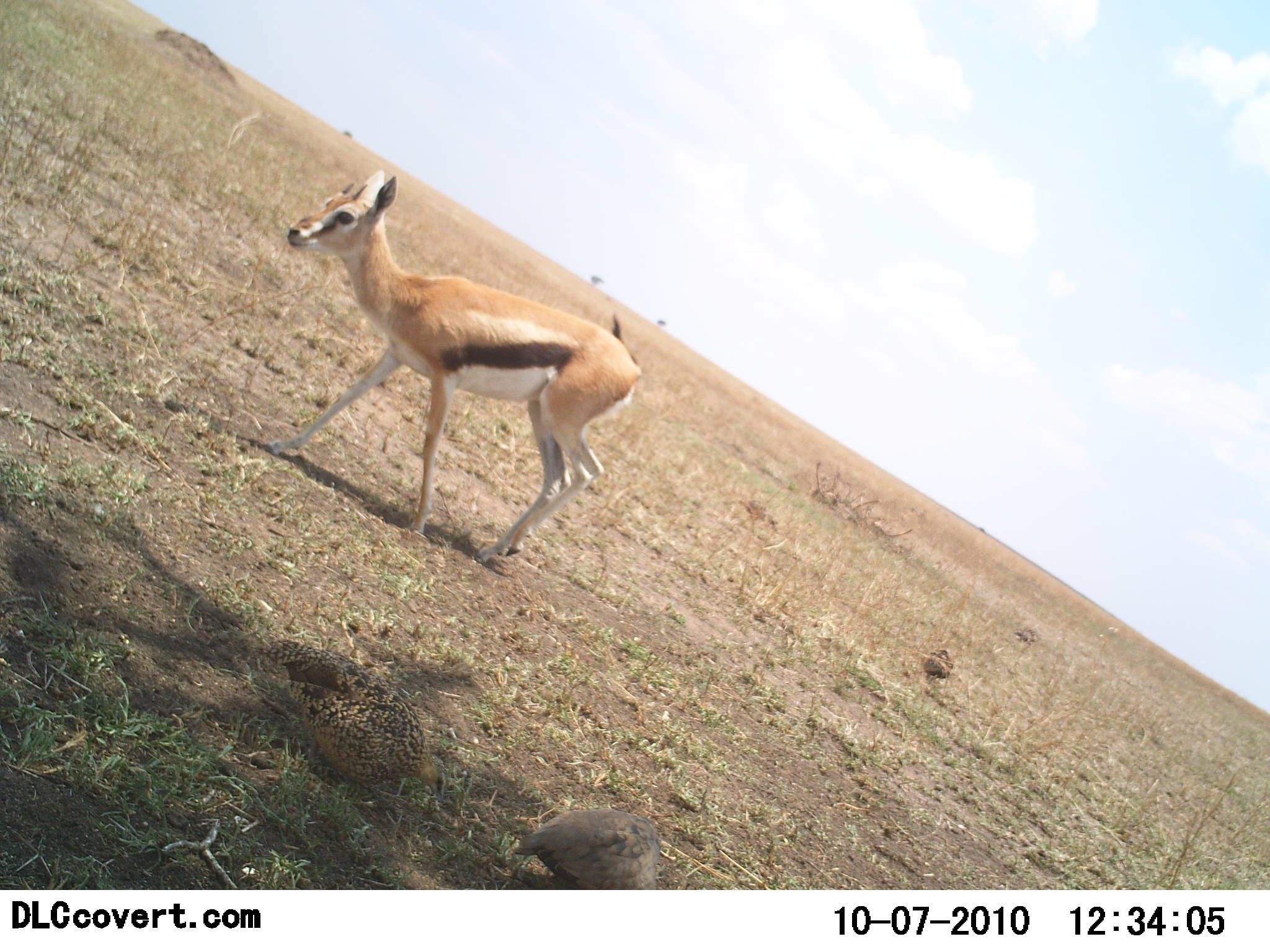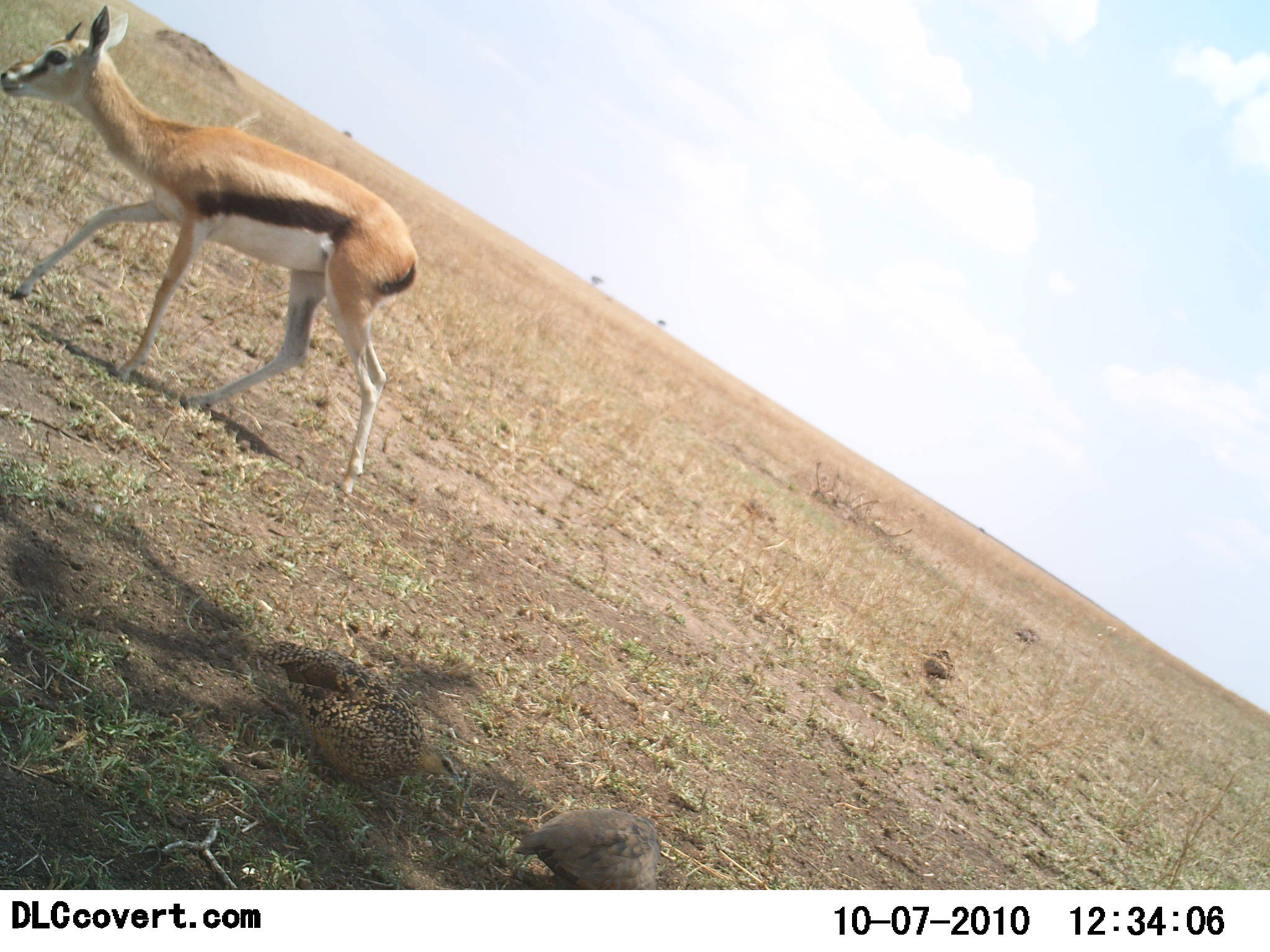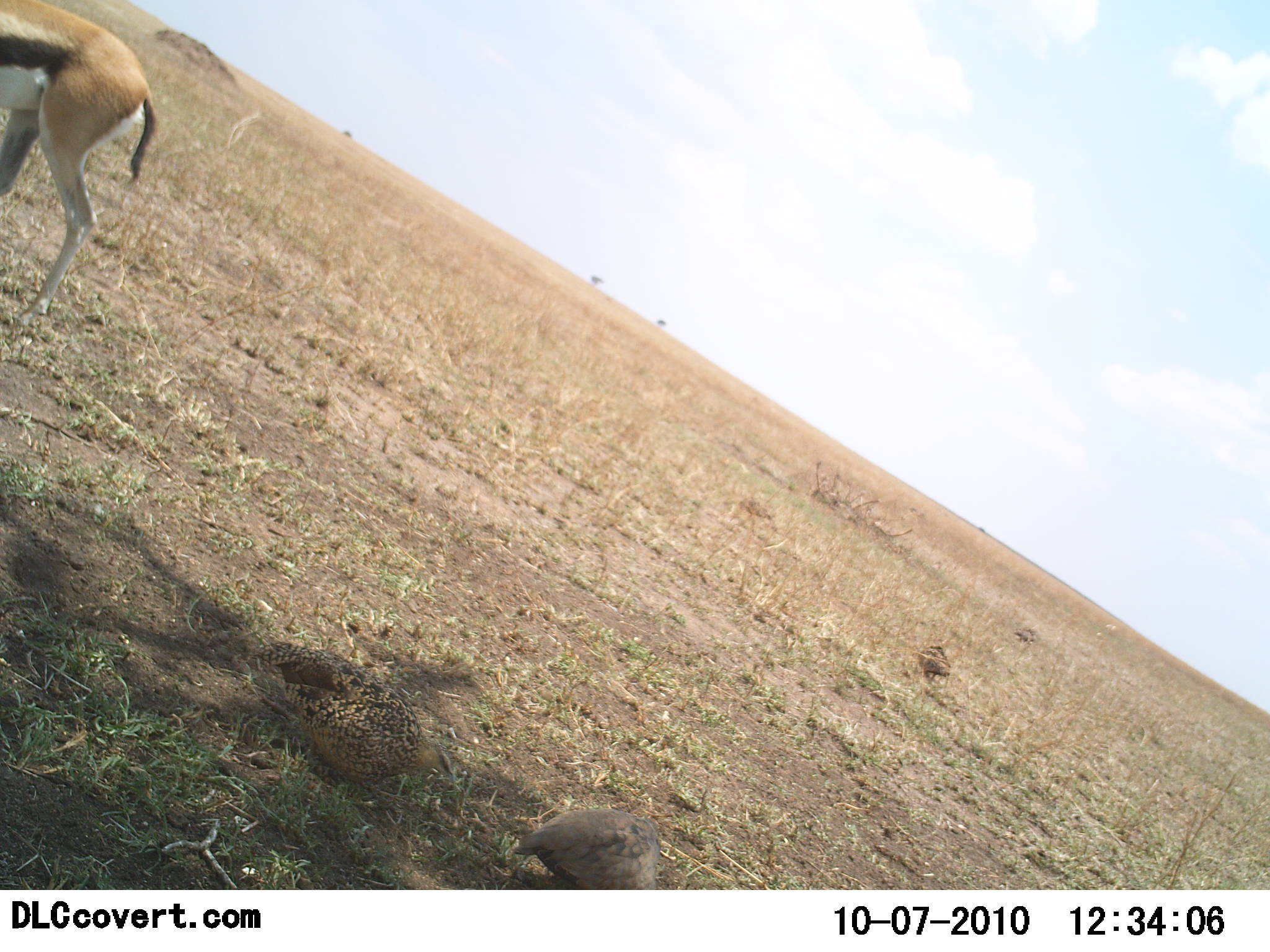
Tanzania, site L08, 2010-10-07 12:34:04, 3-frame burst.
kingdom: Animalia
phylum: Chordata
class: Mammalia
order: Artiodactyla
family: Bovidae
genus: Eudorcas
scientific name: Eudorcas thomsonii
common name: thomson's gazelle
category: gazellethomsons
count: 1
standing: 5%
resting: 0%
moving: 100%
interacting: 0%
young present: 0%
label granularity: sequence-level